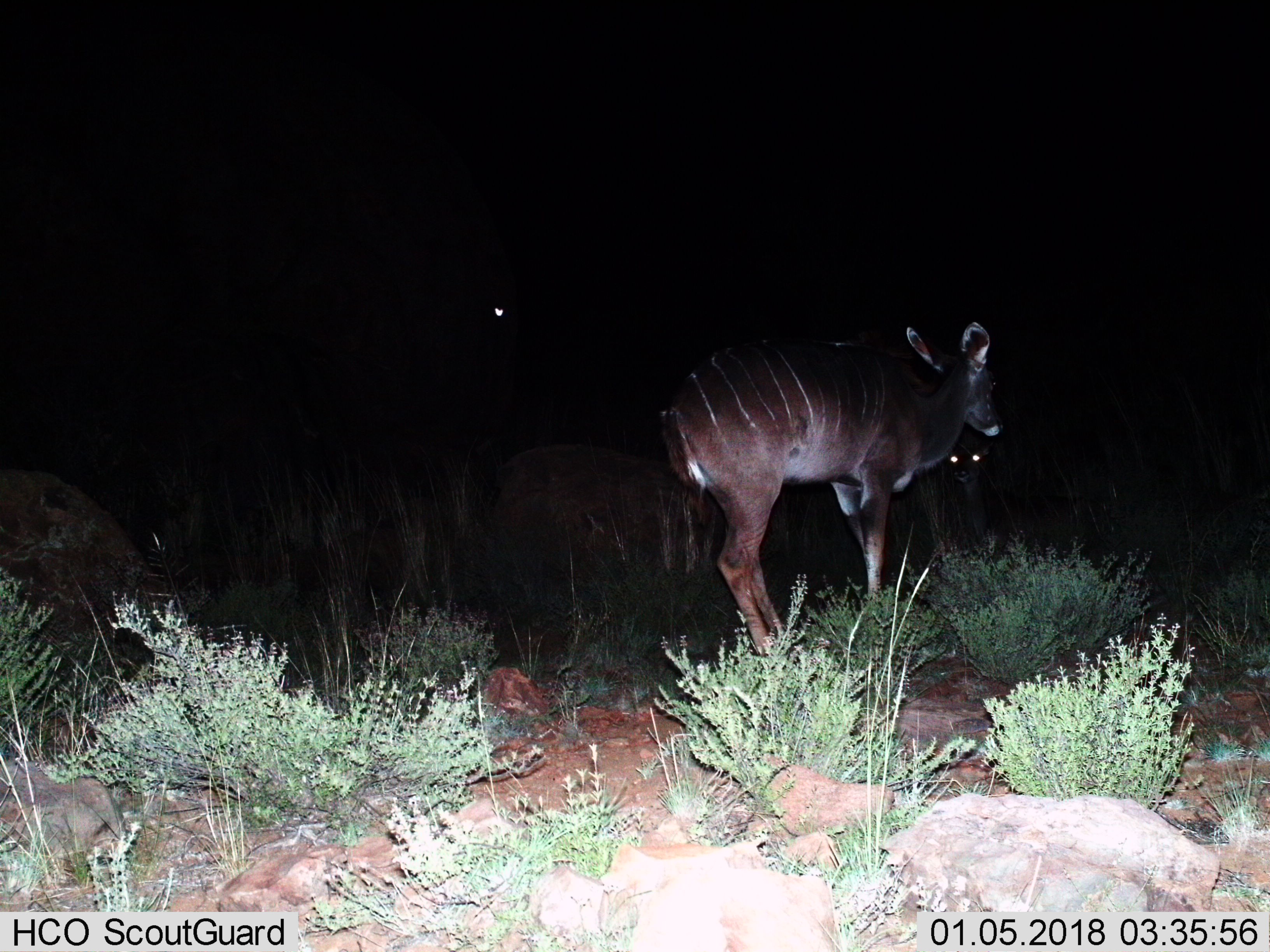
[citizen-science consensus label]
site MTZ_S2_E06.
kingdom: Animalia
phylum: Chordata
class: Mammalia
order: Artiodactyla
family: Bovidae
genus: Tragelaphus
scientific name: Tragelaphus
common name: kudu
Kudu (Tragelaphus), count 2. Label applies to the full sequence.